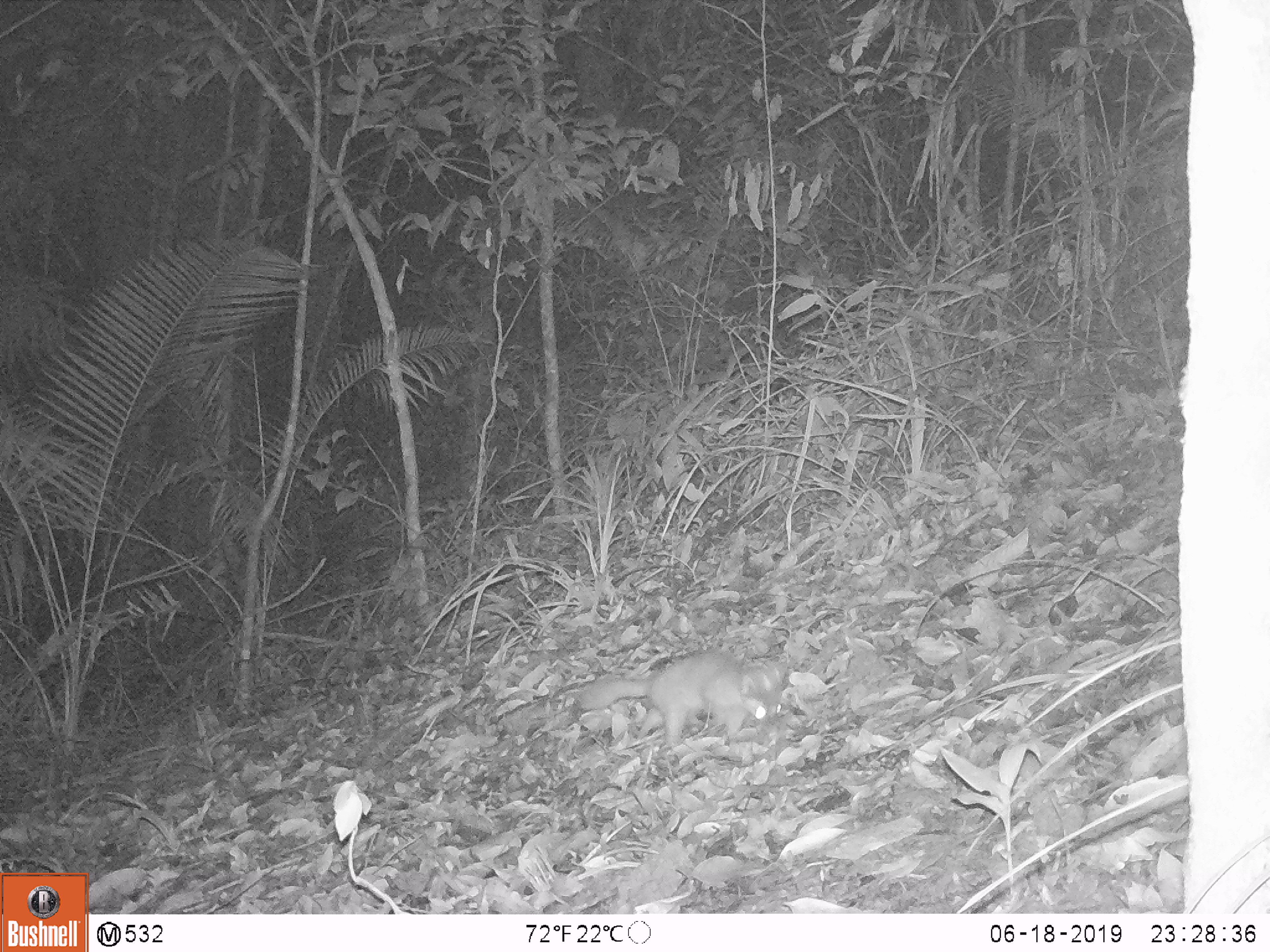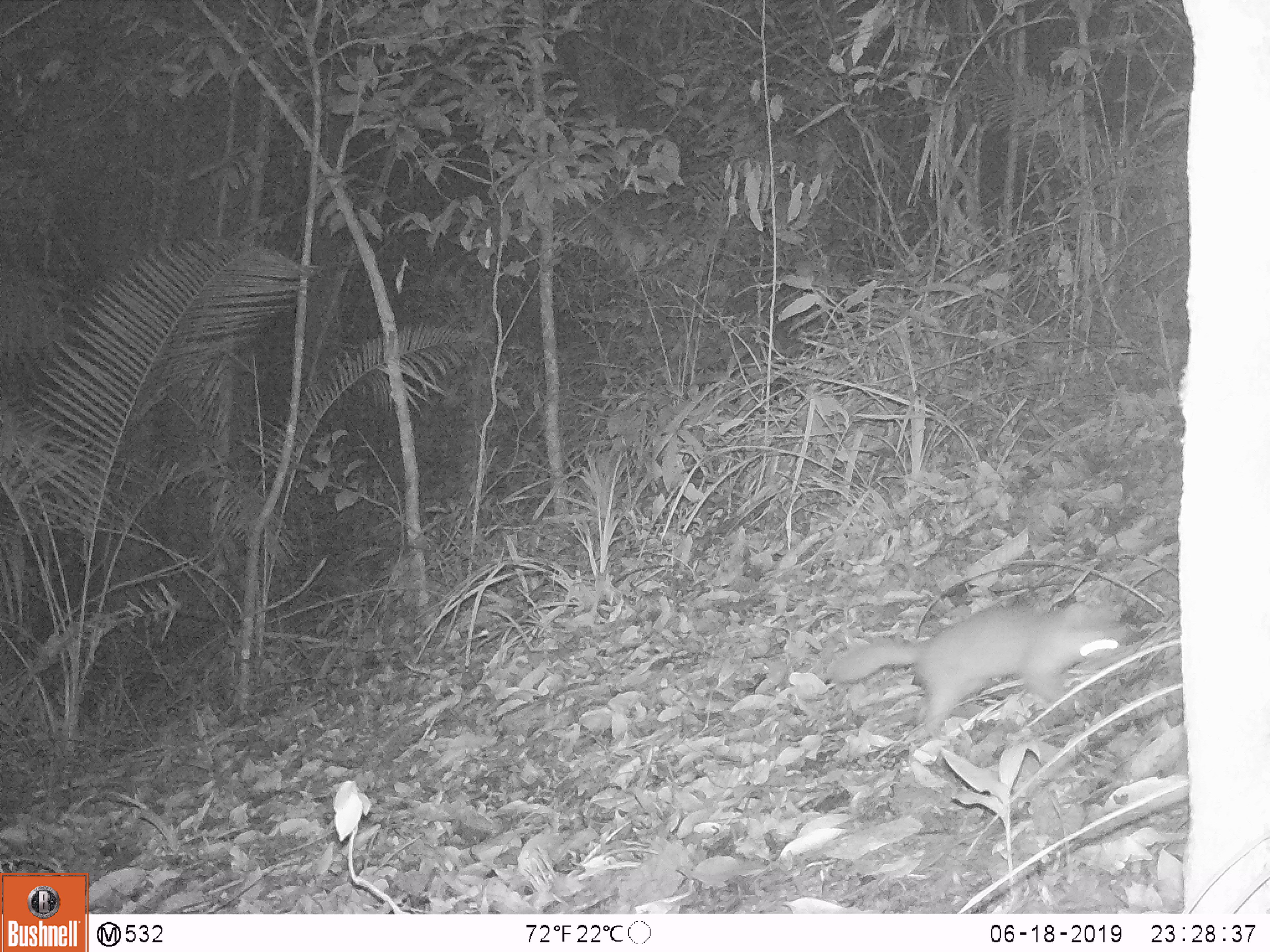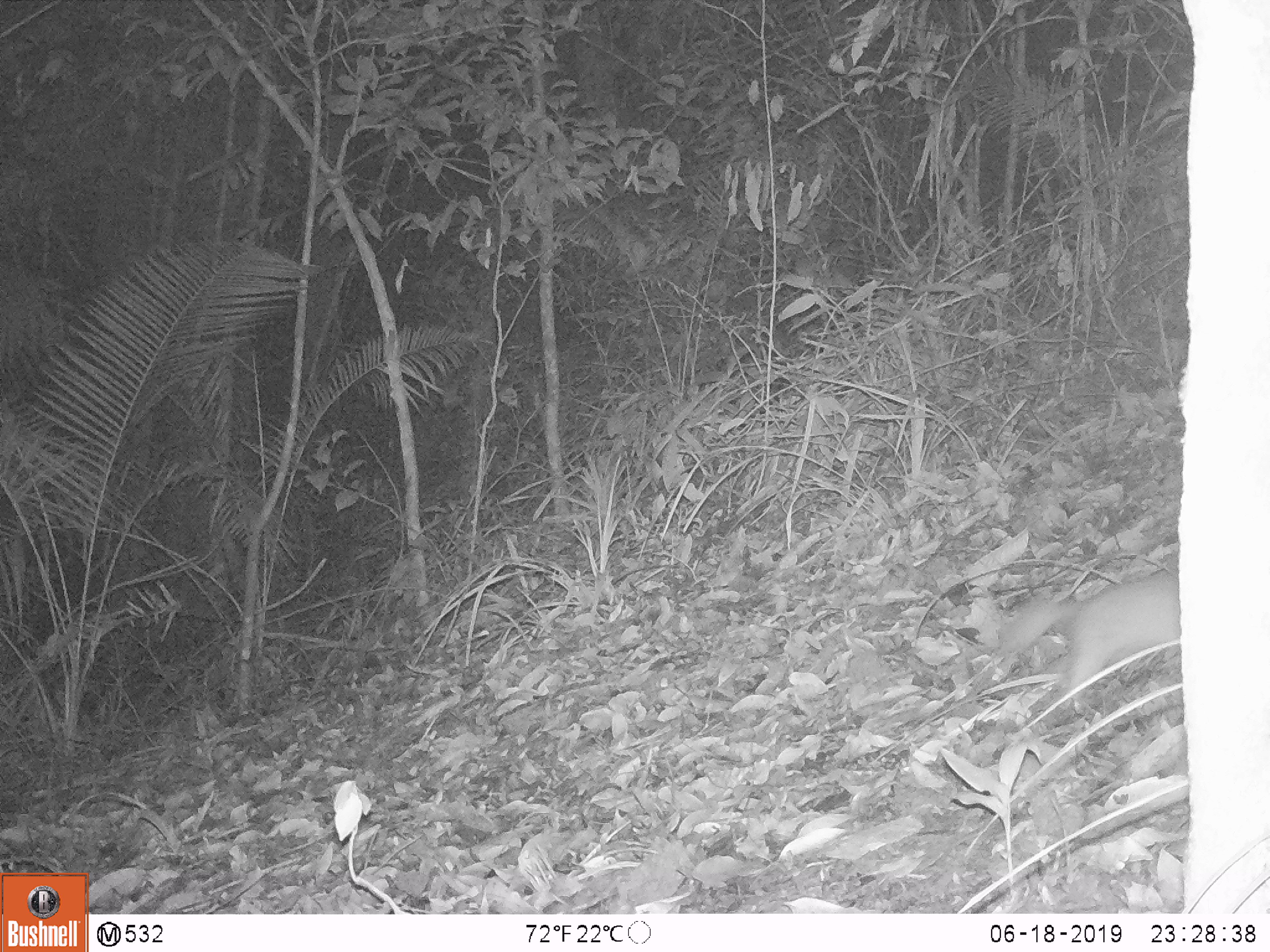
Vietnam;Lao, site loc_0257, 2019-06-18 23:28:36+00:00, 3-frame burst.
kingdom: Animalia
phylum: Chordata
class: Mammalia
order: Carnivora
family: Mustelidae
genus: Melogale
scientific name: Melogale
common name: ferret badger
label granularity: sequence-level